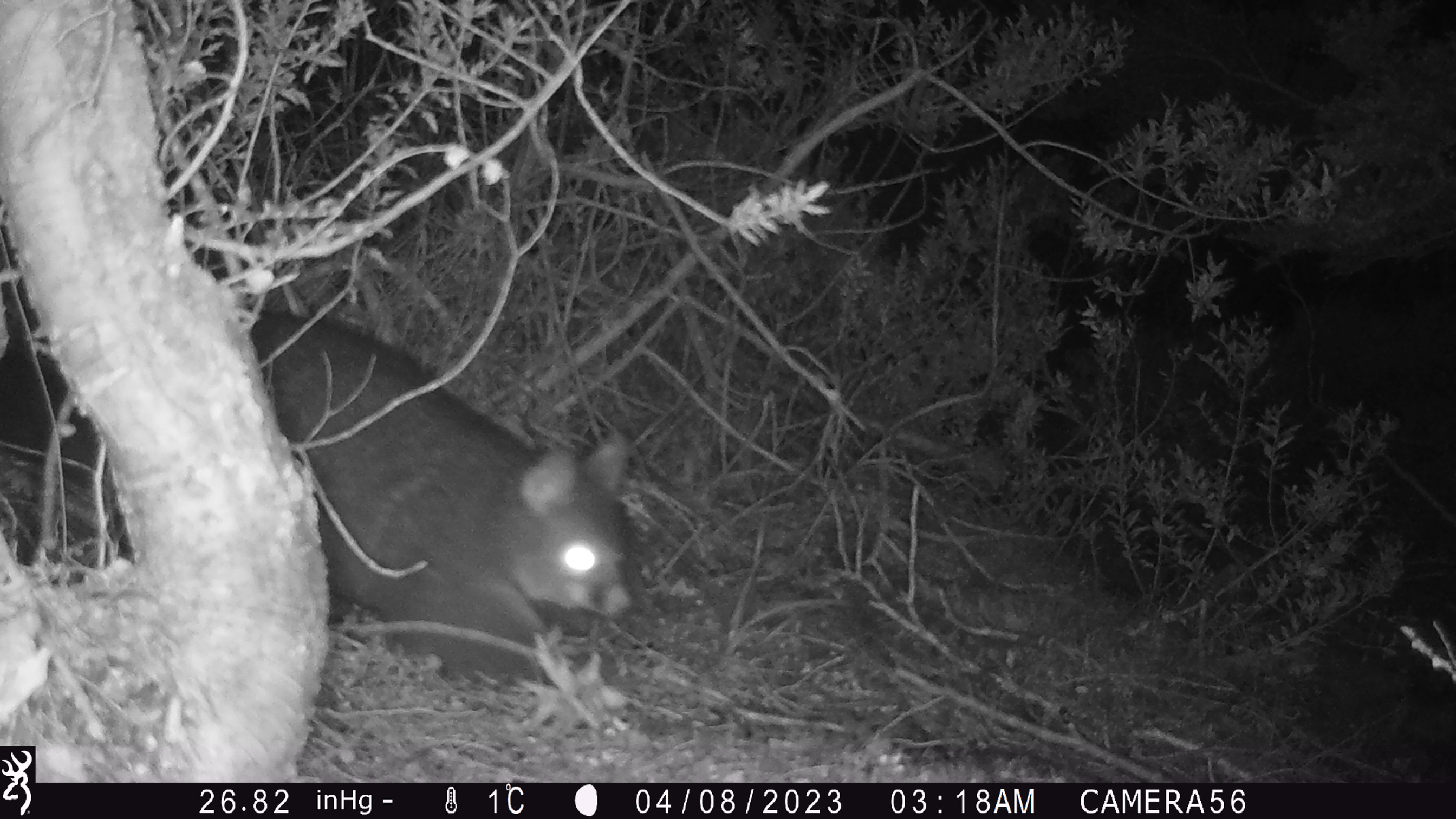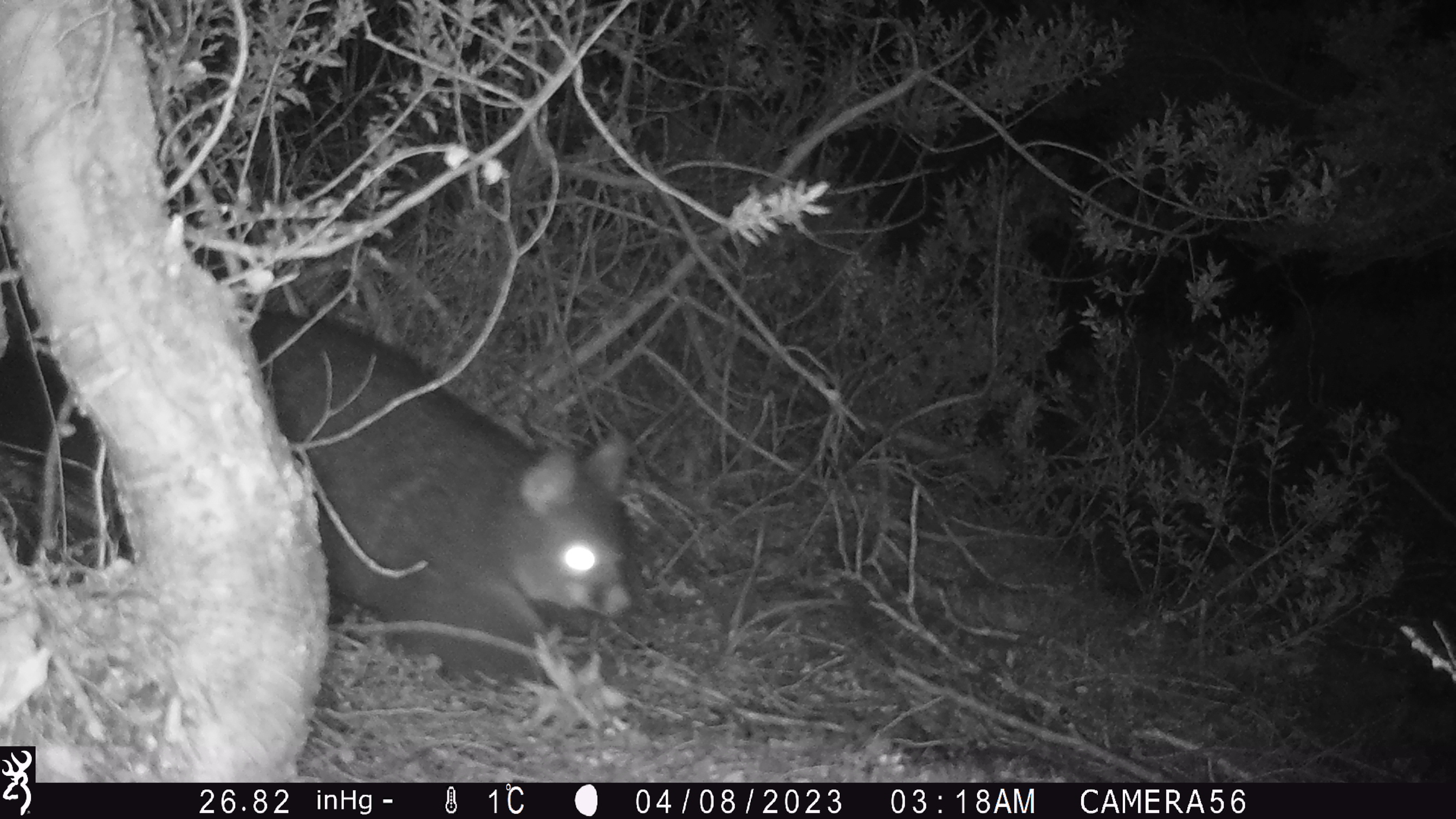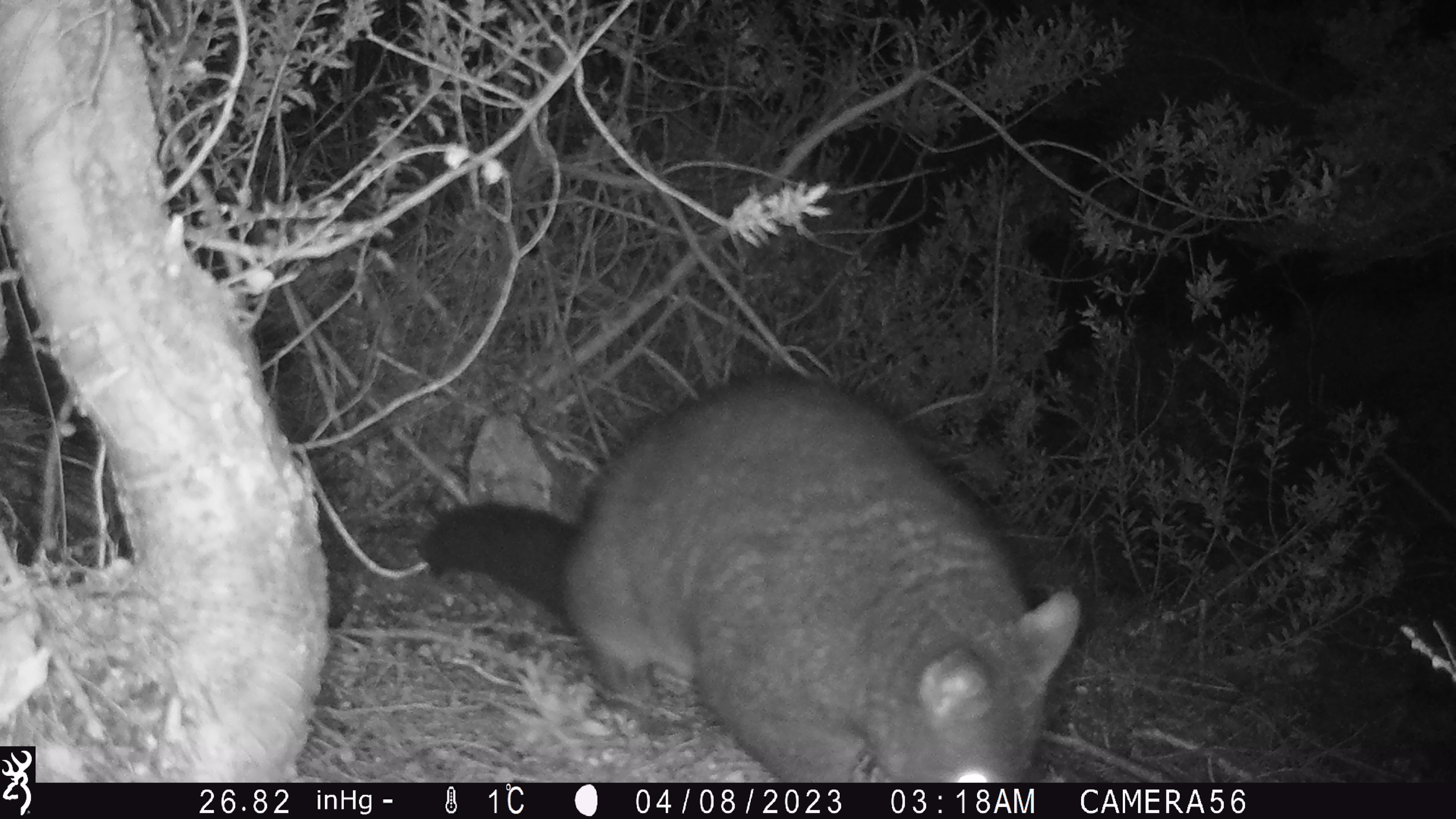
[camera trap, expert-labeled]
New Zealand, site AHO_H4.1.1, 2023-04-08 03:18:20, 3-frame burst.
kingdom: Animalia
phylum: Chordata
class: Mammalia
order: Diprotodontia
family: Phalangeridae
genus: Trichosurus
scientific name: Trichosurus vulpecula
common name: common brushtail possum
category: possum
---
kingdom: Animalia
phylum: Chordata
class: Mammalia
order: Carnivora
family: Mustelidae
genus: Mustela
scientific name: Mustela erminea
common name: stoat